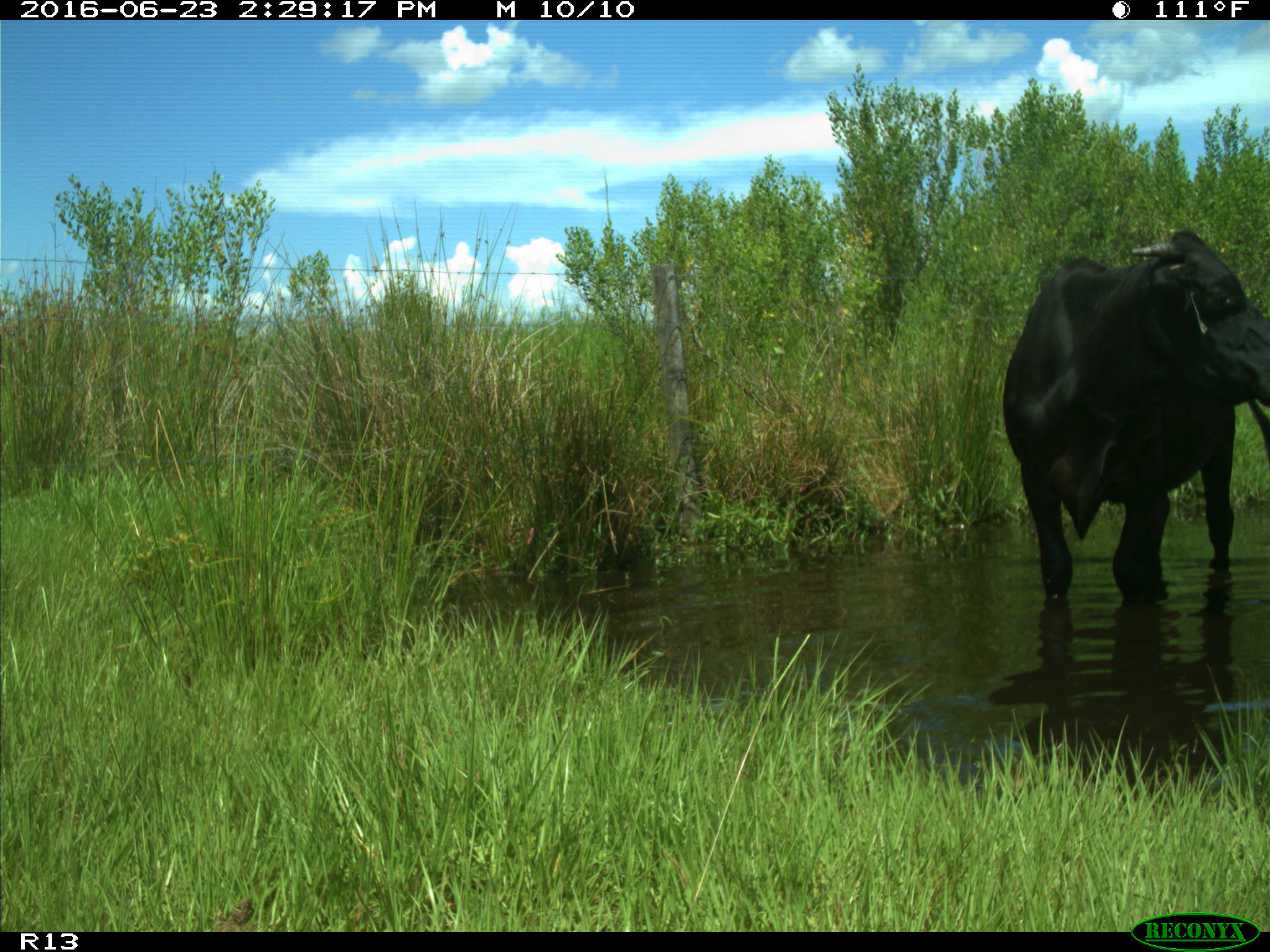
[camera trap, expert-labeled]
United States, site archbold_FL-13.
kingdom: Animalia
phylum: Chordata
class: Mammalia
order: Artiodactyla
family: Bovidae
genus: Bos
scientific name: Bos taurus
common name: domestic cow